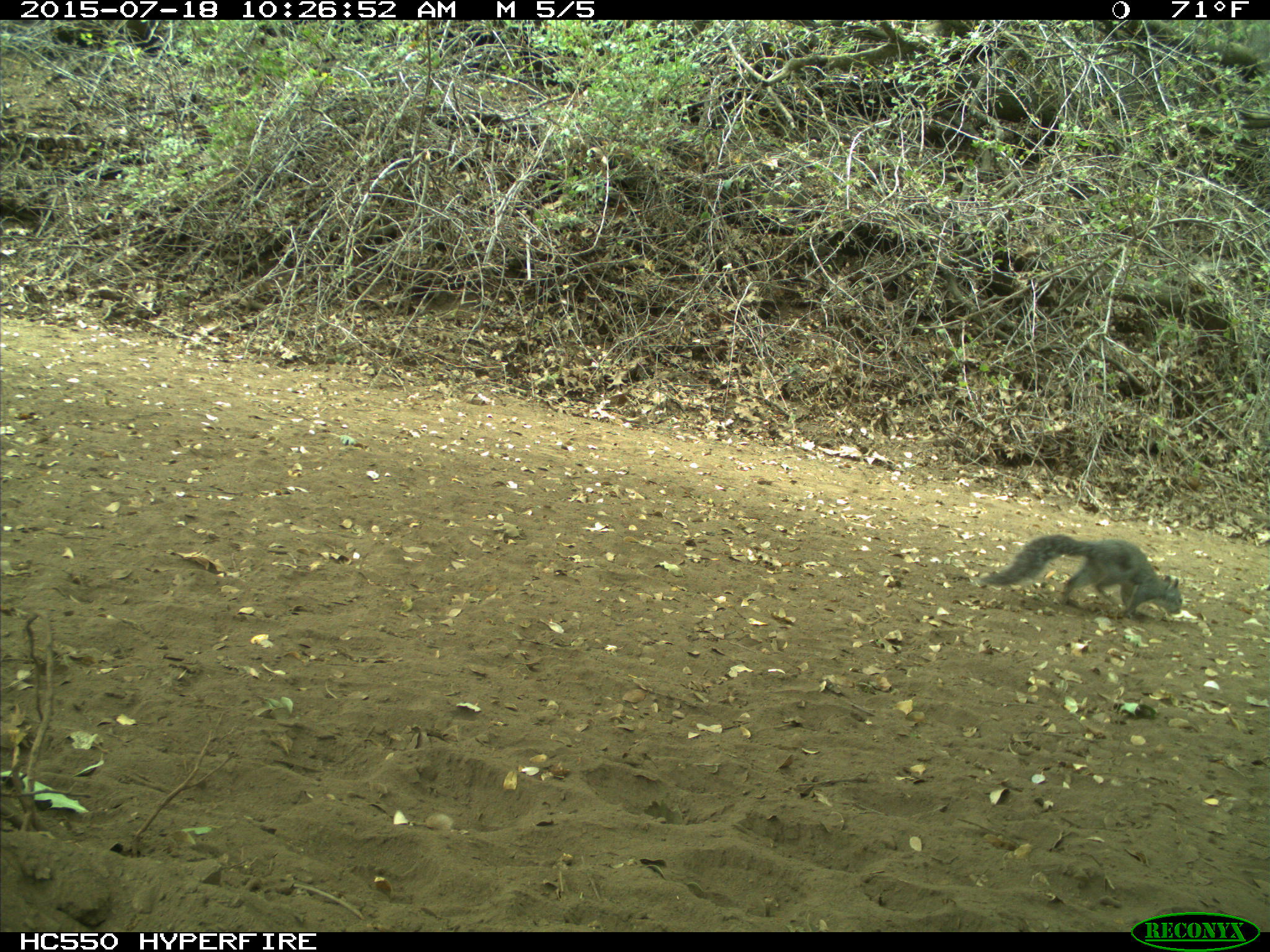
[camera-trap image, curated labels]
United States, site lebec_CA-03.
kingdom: Animalia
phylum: Chordata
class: Mammalia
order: Rodentia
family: Sciuridae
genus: Sciurus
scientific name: Sciurus carolinensis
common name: eastern gray squirrel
Sciurus carolinensis (eastern gray squirrel).